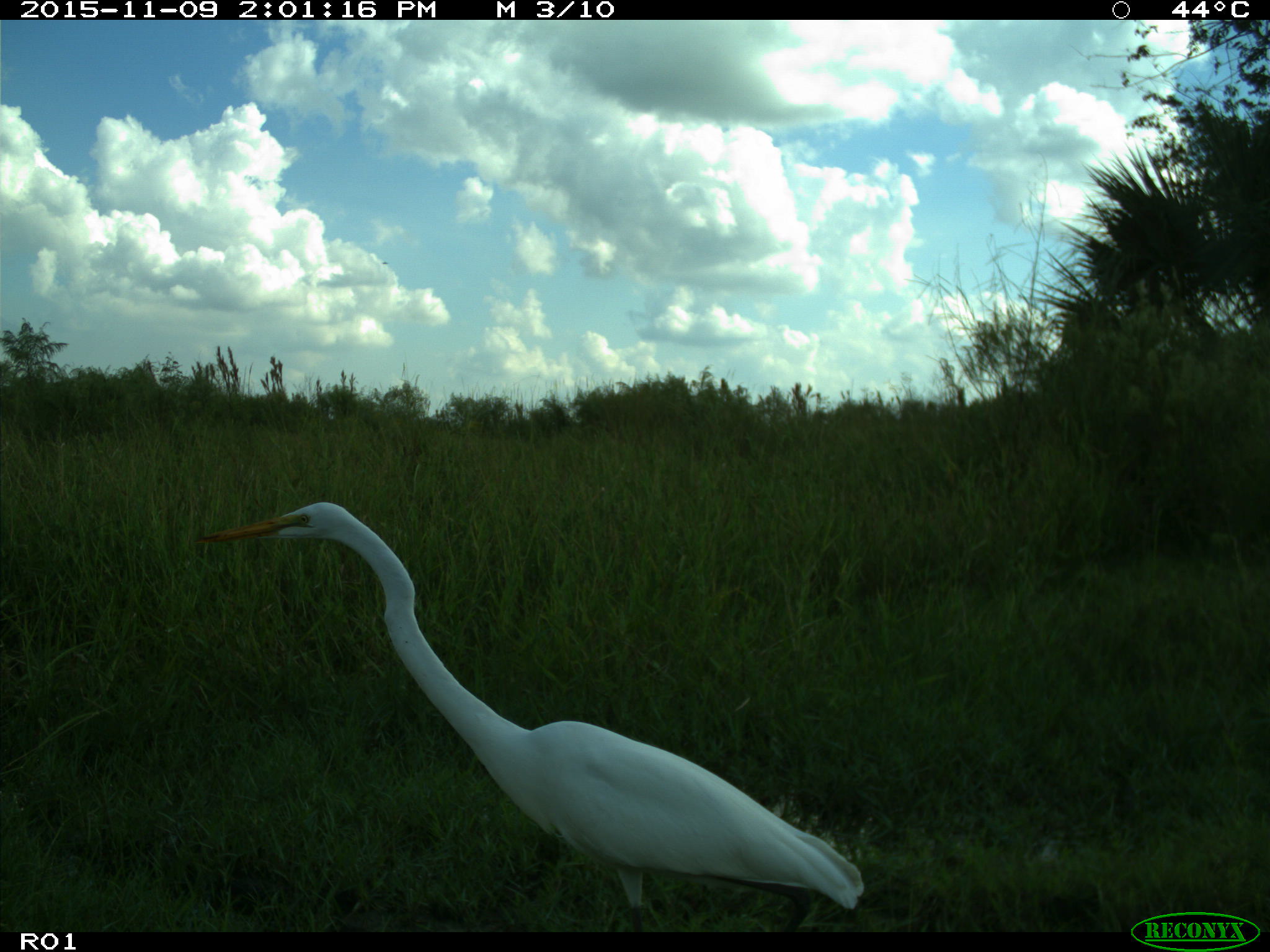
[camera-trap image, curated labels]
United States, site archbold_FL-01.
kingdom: Animalia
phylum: Chordata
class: Aves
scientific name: Aves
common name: birds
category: unidentified bird